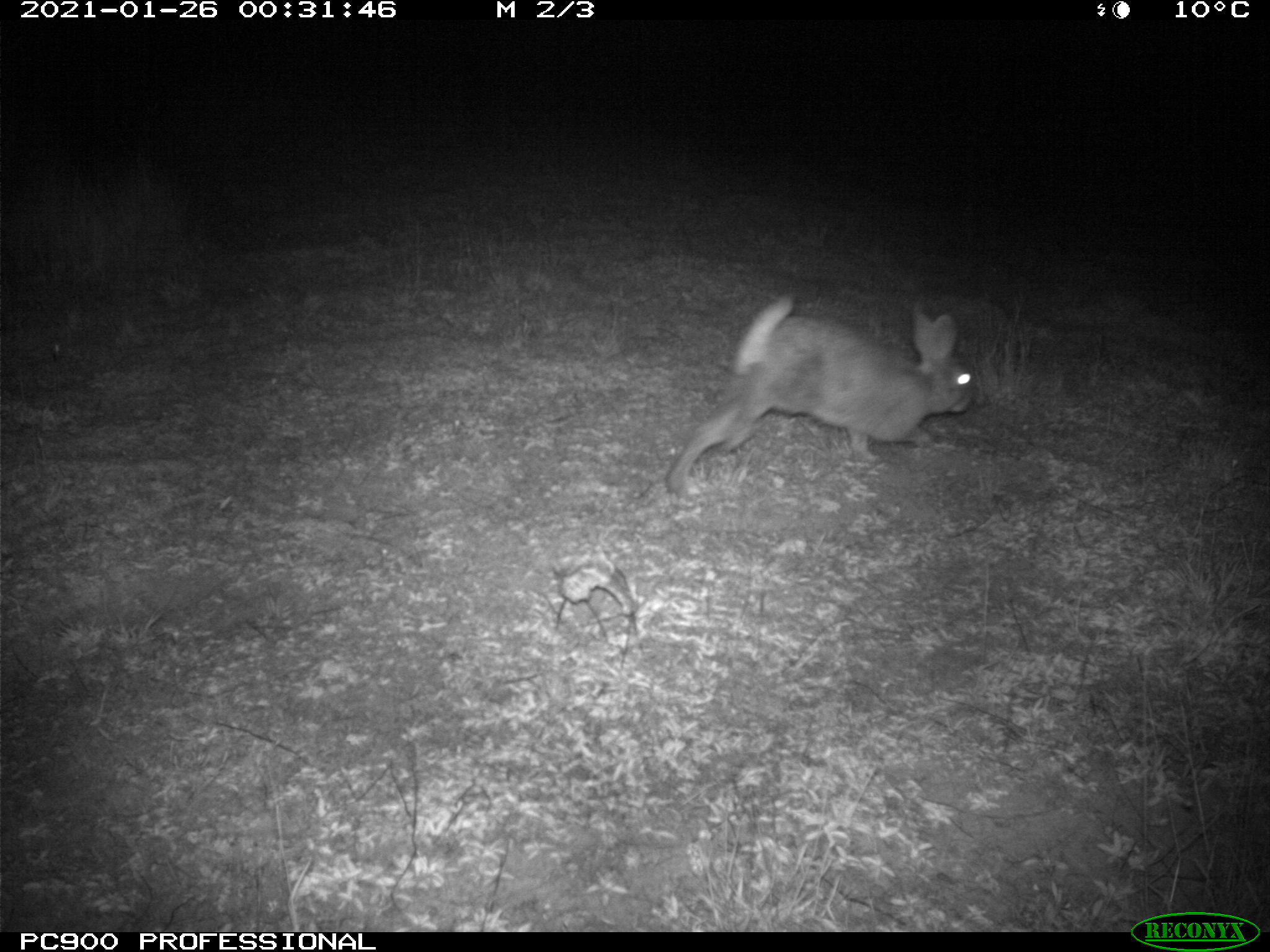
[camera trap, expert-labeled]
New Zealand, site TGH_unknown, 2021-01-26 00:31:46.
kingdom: Animalia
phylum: Chordata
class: Mammalia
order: Lagomorpha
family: Leporidae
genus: Oryctolagus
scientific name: Oryctolagus cuniculus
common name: european rabbit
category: rabbit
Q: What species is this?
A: Rabbit (european rabbit) (Oryctolagus cuniculus).